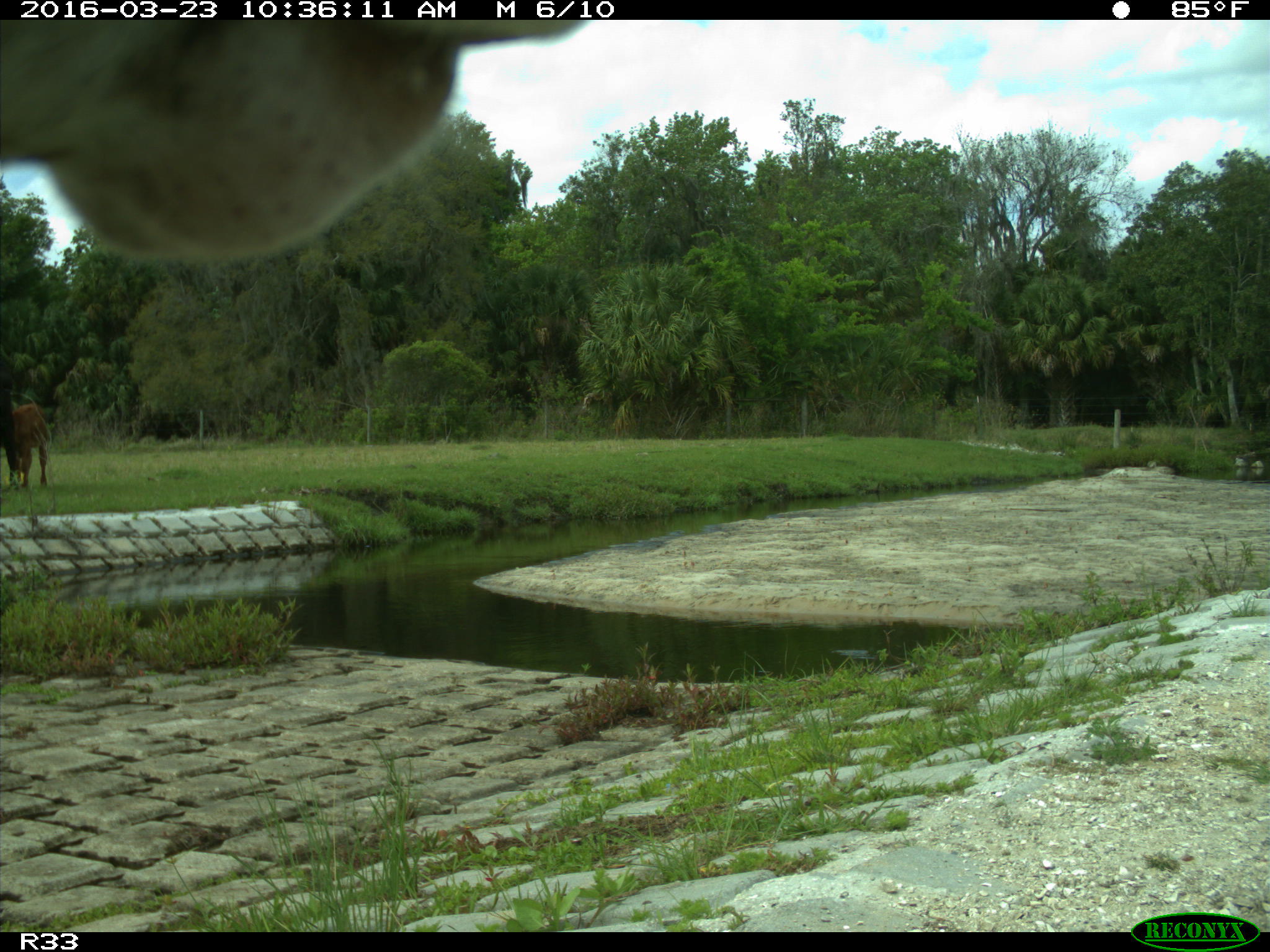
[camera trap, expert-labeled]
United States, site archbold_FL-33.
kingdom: Animalia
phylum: Chordata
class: Mammalia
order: Artiodactyla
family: Bovidae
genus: Bos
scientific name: Bos taurus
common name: domestic cow